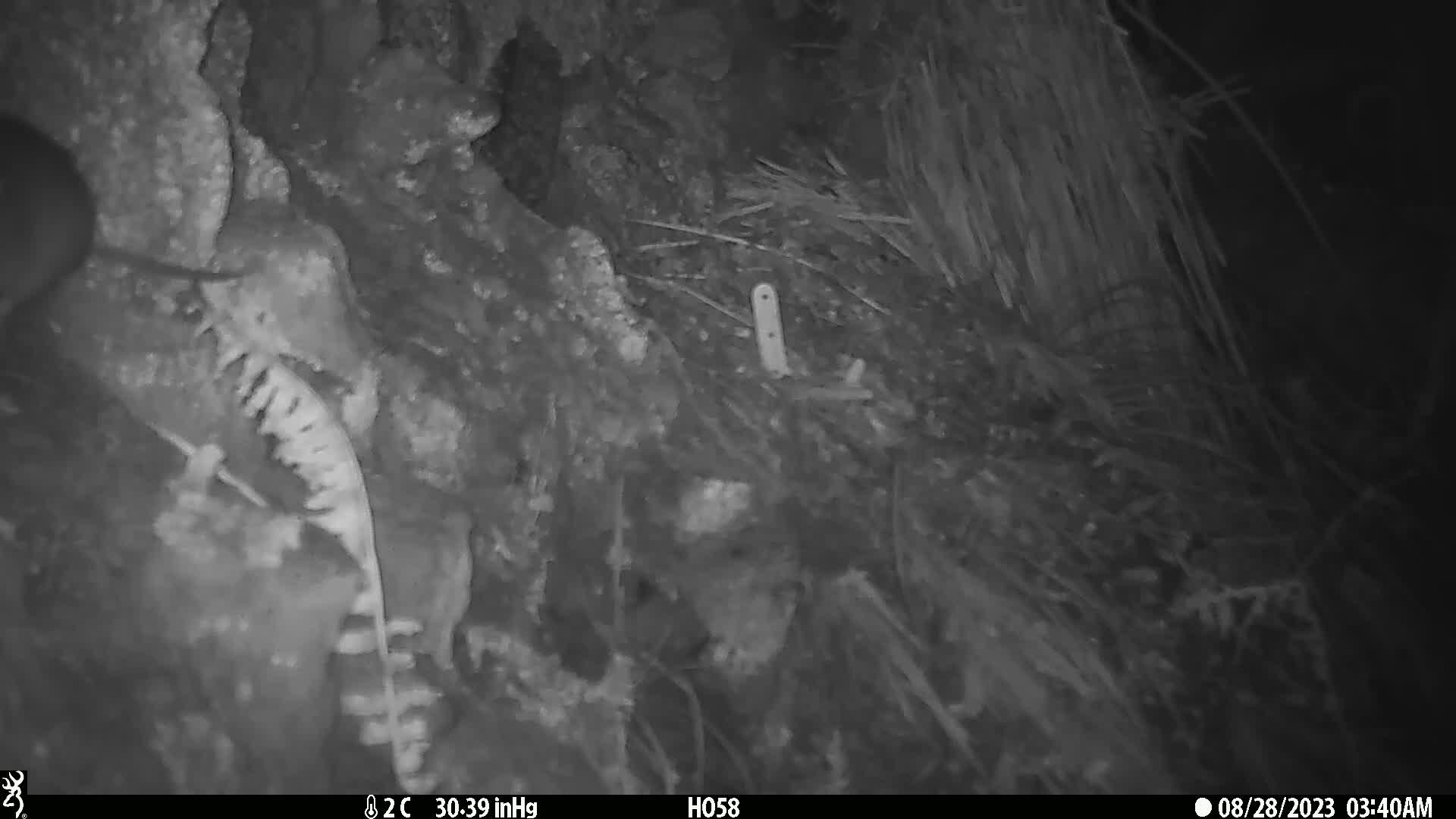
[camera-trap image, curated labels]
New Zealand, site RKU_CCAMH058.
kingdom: Animalia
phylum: Chordata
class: Mammalia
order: Rodentia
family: Muridae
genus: Rattus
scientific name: Rattus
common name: rat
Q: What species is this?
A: Rat (Rattus).